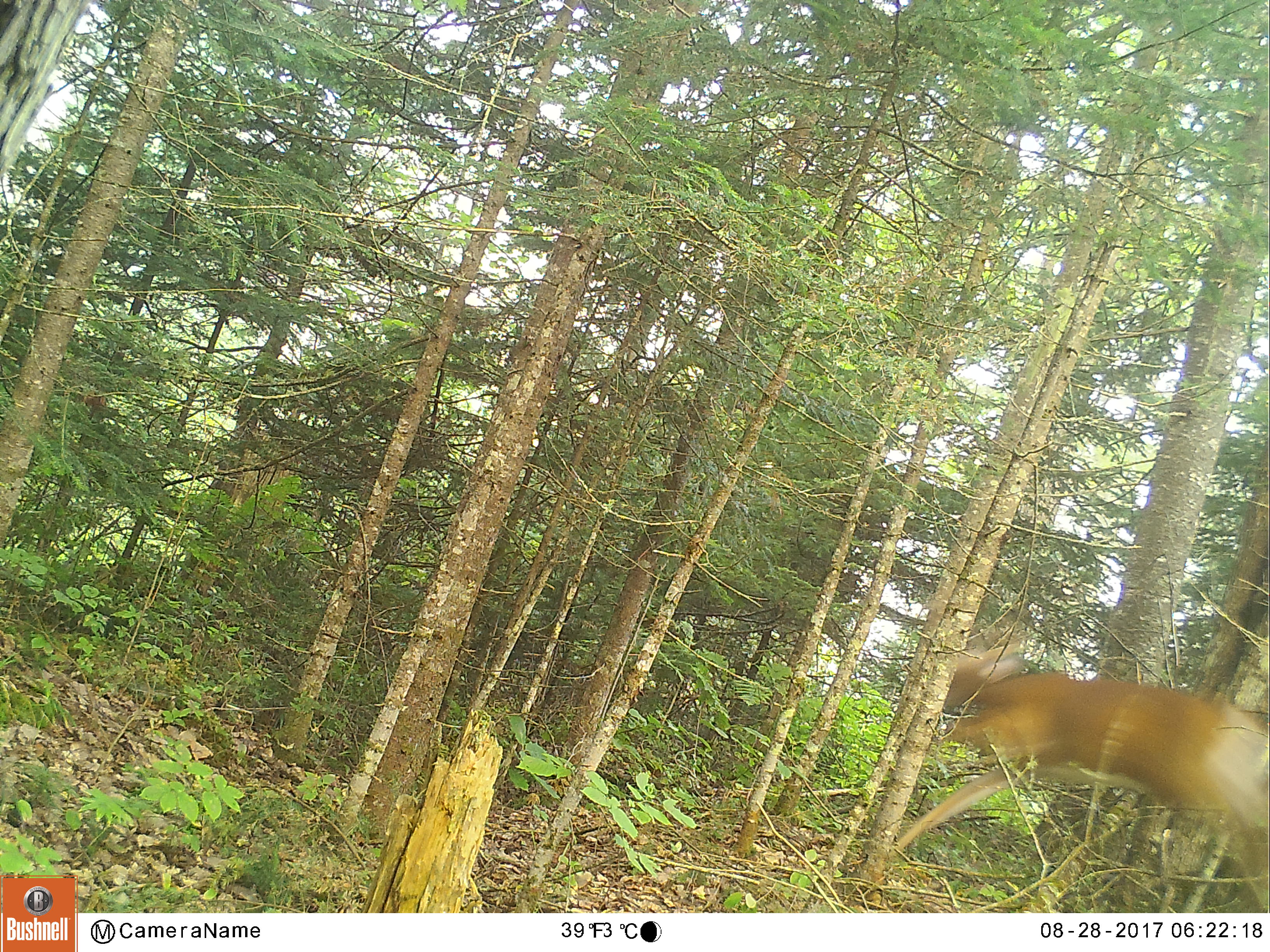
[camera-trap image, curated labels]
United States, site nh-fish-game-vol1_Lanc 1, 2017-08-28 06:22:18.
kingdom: Animalia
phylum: Chordata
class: Mammalia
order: Artiodactyla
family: Cervidae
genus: Odocoileus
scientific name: Odocoileus virginianus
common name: white-tailed deer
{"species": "white-tailed deer (Odocoileus virginianus)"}